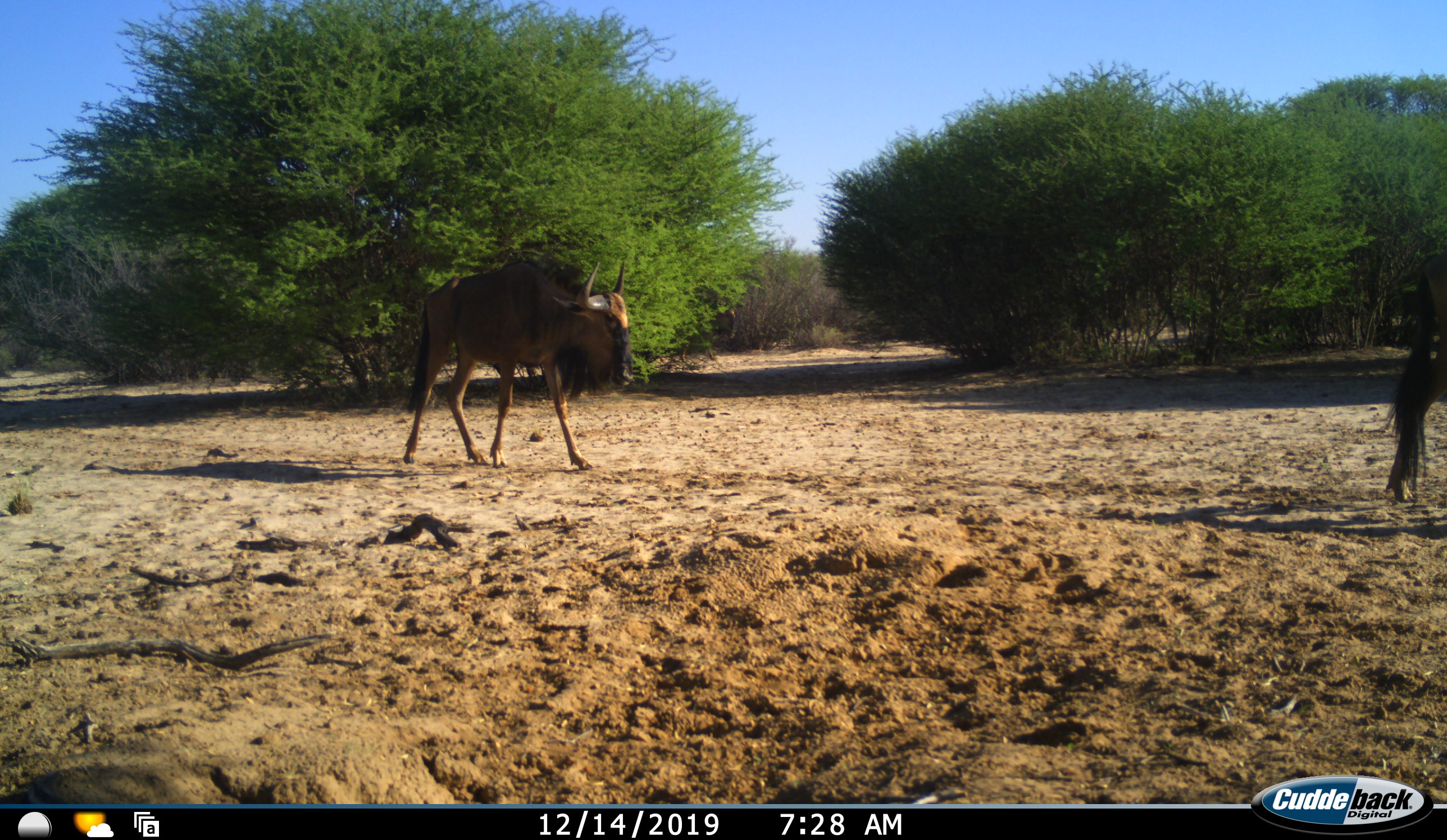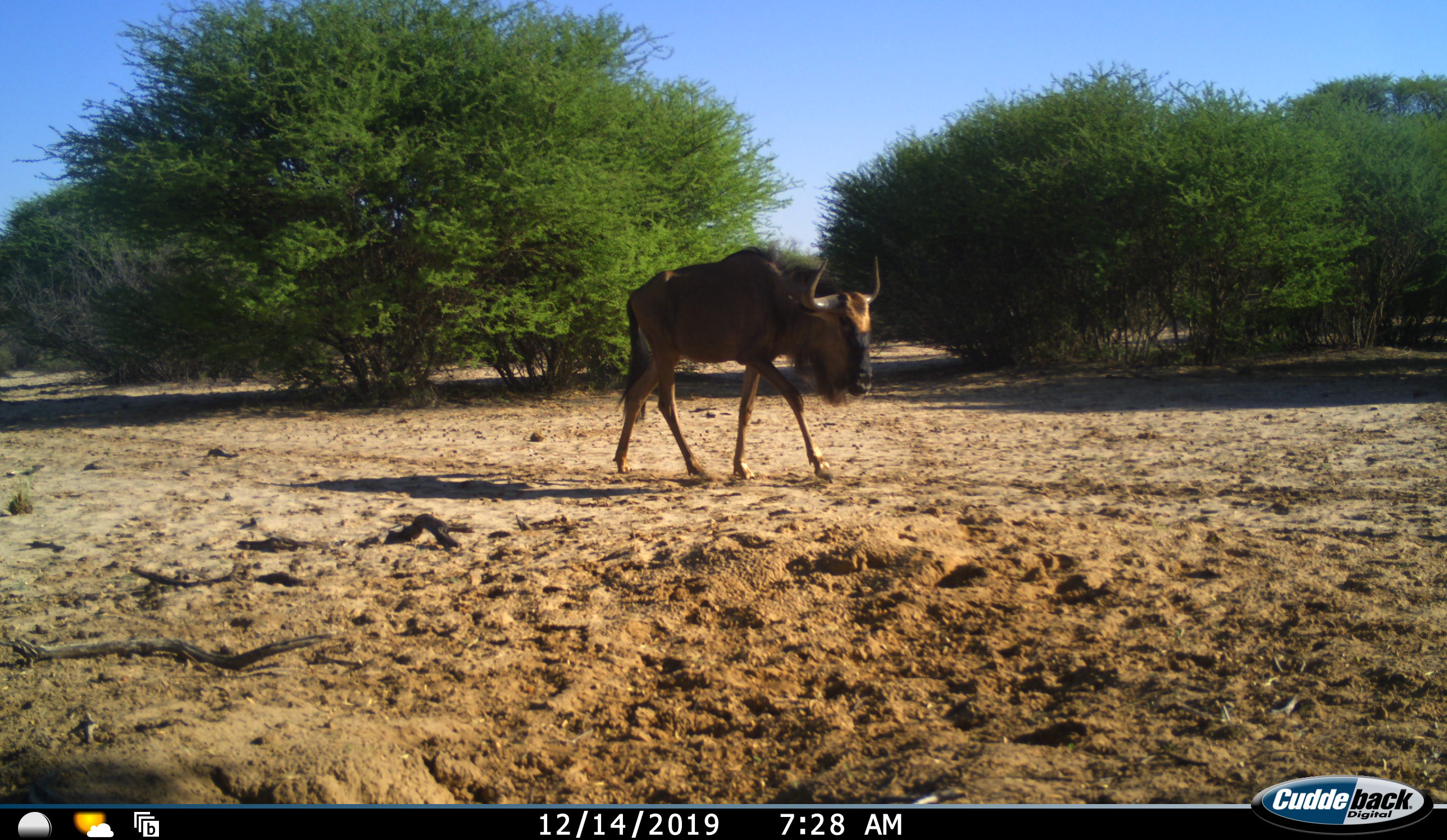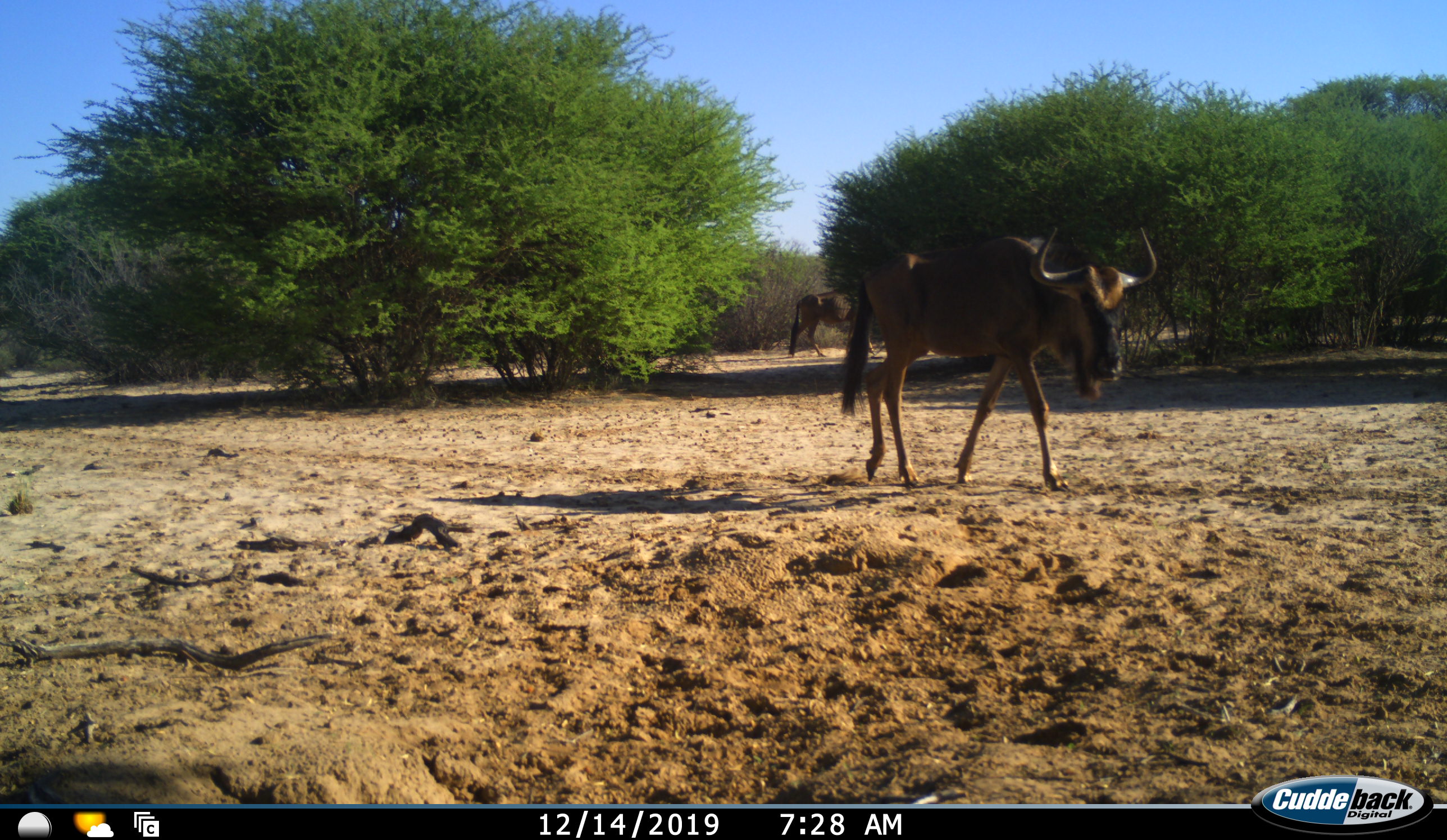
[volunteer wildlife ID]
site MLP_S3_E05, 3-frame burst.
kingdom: Animalia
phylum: Chordata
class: Mammalia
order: Artiodactyla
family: Bovidae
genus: Connochaetes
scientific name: Connochaetes taurinus taurinus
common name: blue wildebeest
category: wildebeestblue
Wildebeestblue (blue wildebeest) (Connochaetes taurinus taurinus), count 3. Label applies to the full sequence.